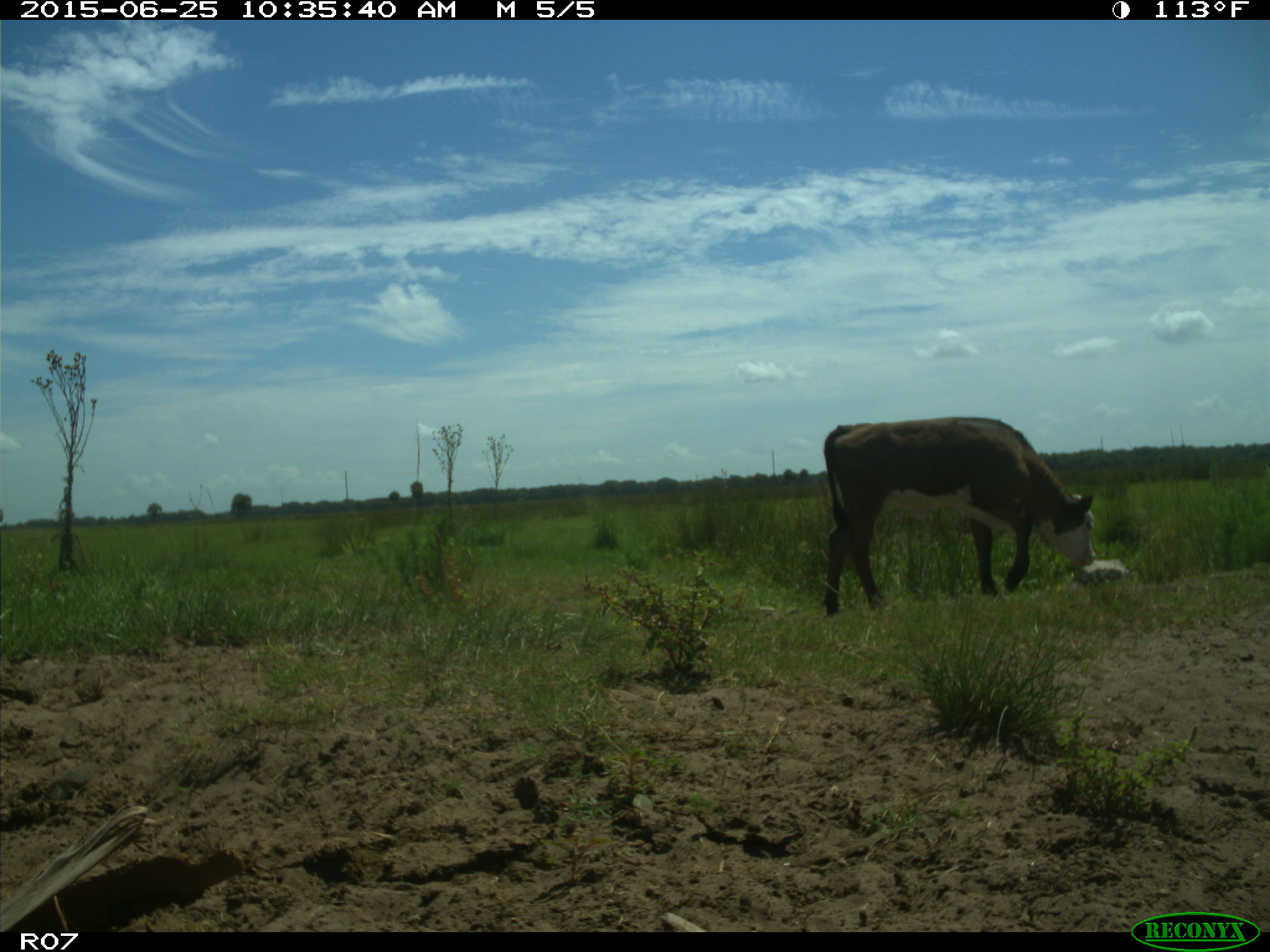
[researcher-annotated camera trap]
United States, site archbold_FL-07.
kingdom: Animalia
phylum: Chordata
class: Mammalia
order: Artiodactyla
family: Bovidae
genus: Bos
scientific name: Bos taurus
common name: domestic cow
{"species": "Bos taurus (domestic cow)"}